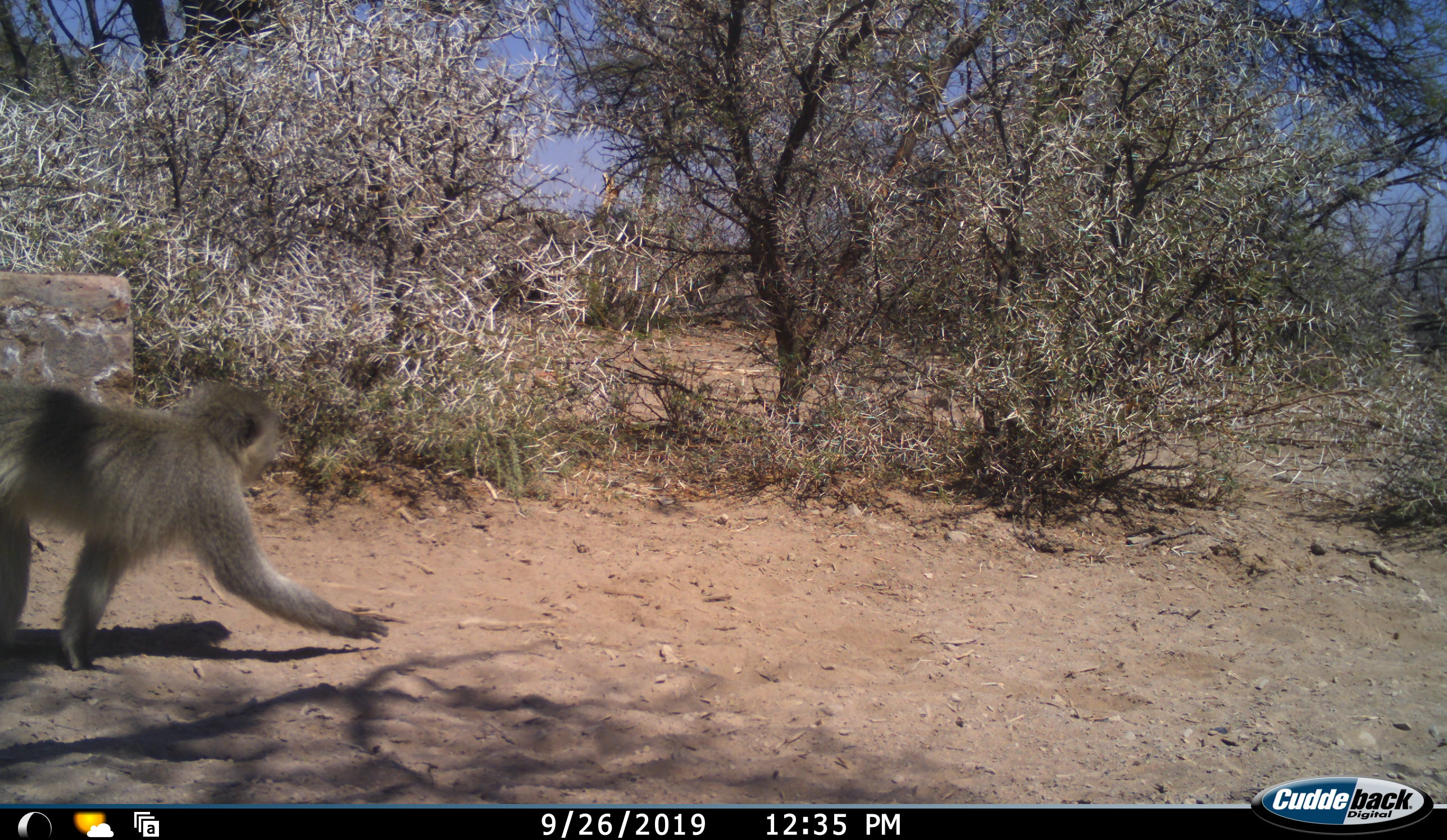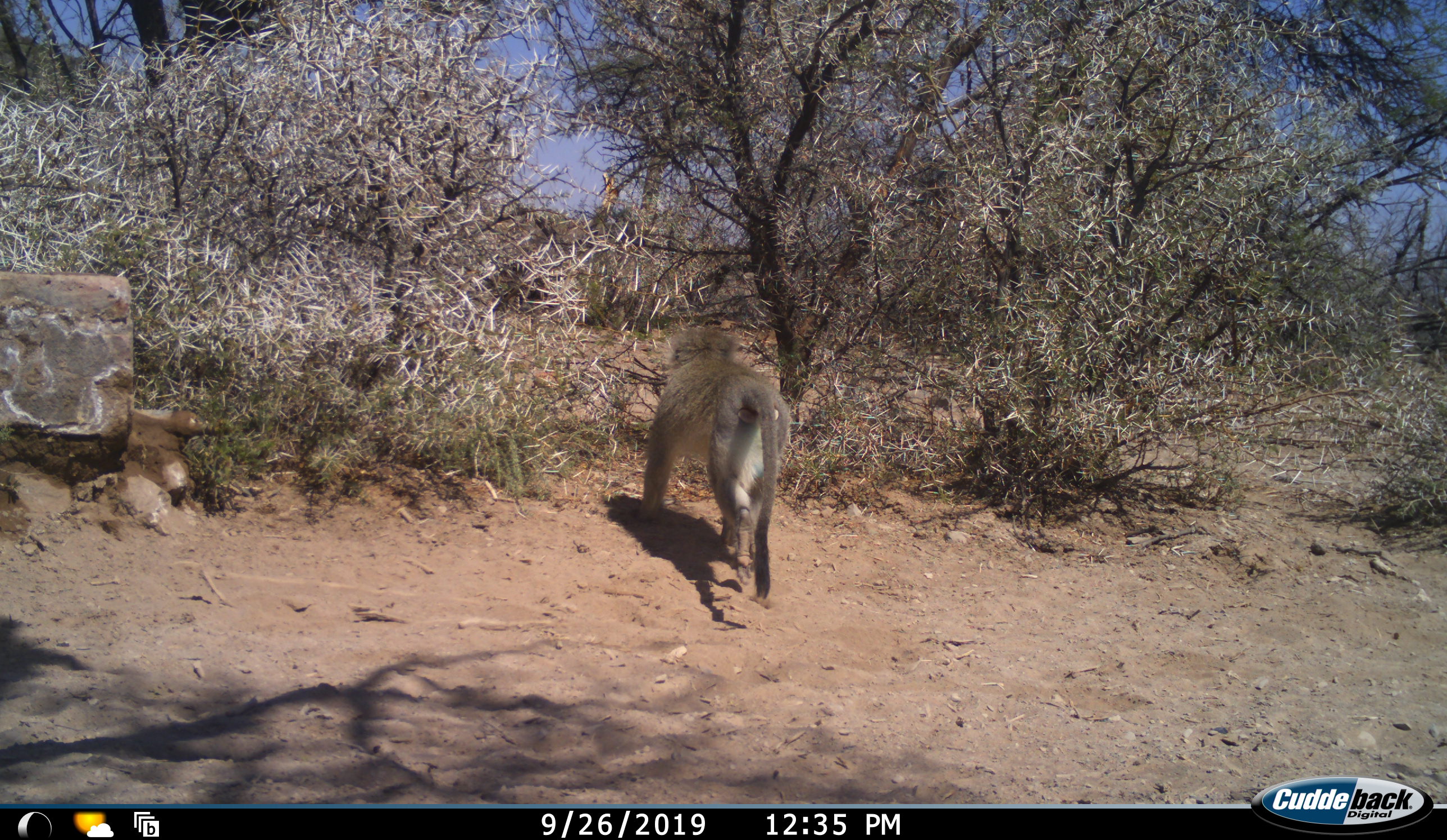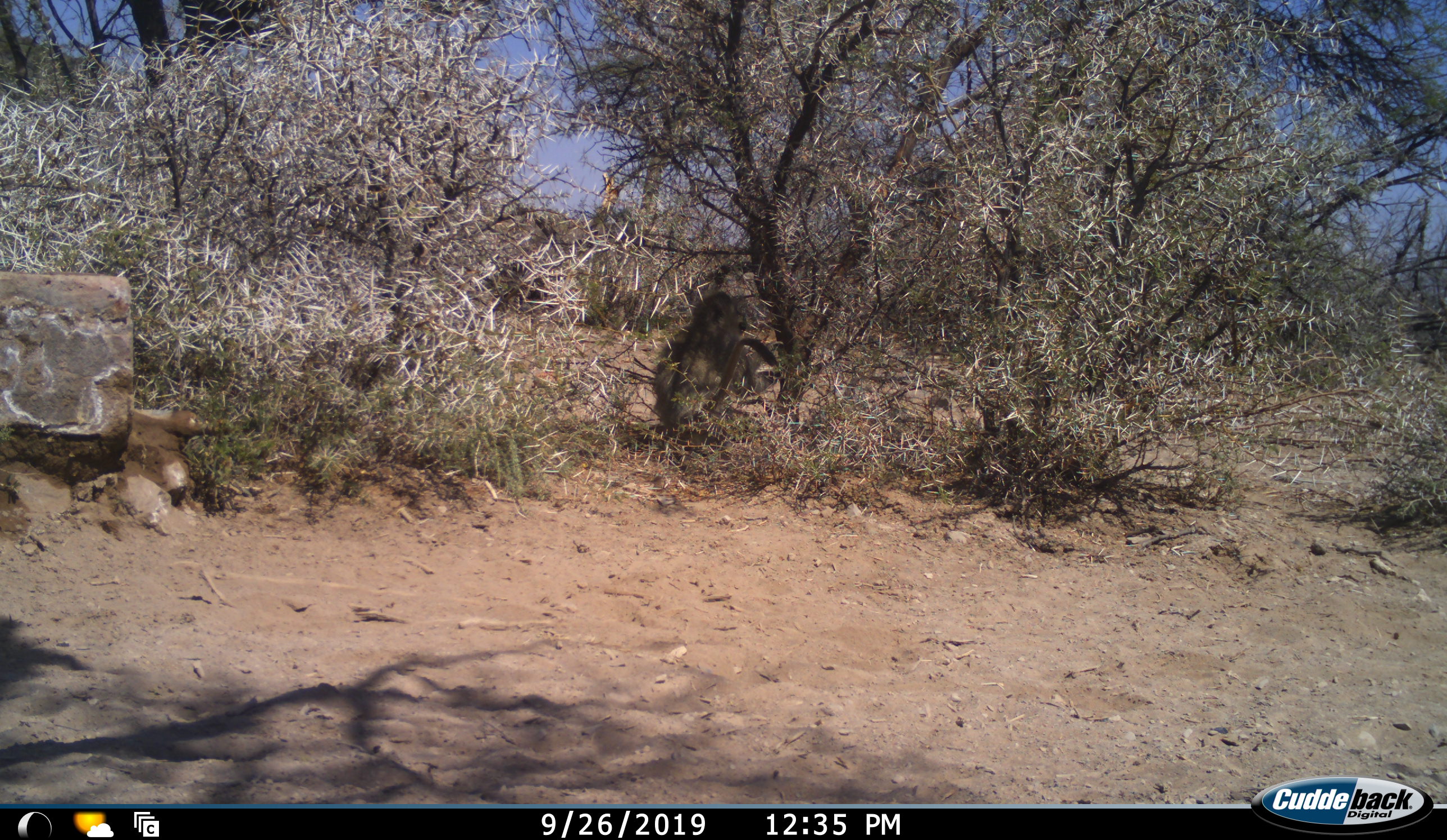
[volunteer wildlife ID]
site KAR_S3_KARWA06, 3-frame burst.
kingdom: Animalia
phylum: Chordata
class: Mammalia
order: Primates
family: Cercopithecidae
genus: Chlorocebus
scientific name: Chlorocebus pygerythrus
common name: vervet monkey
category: monkeyvervet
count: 1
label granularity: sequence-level